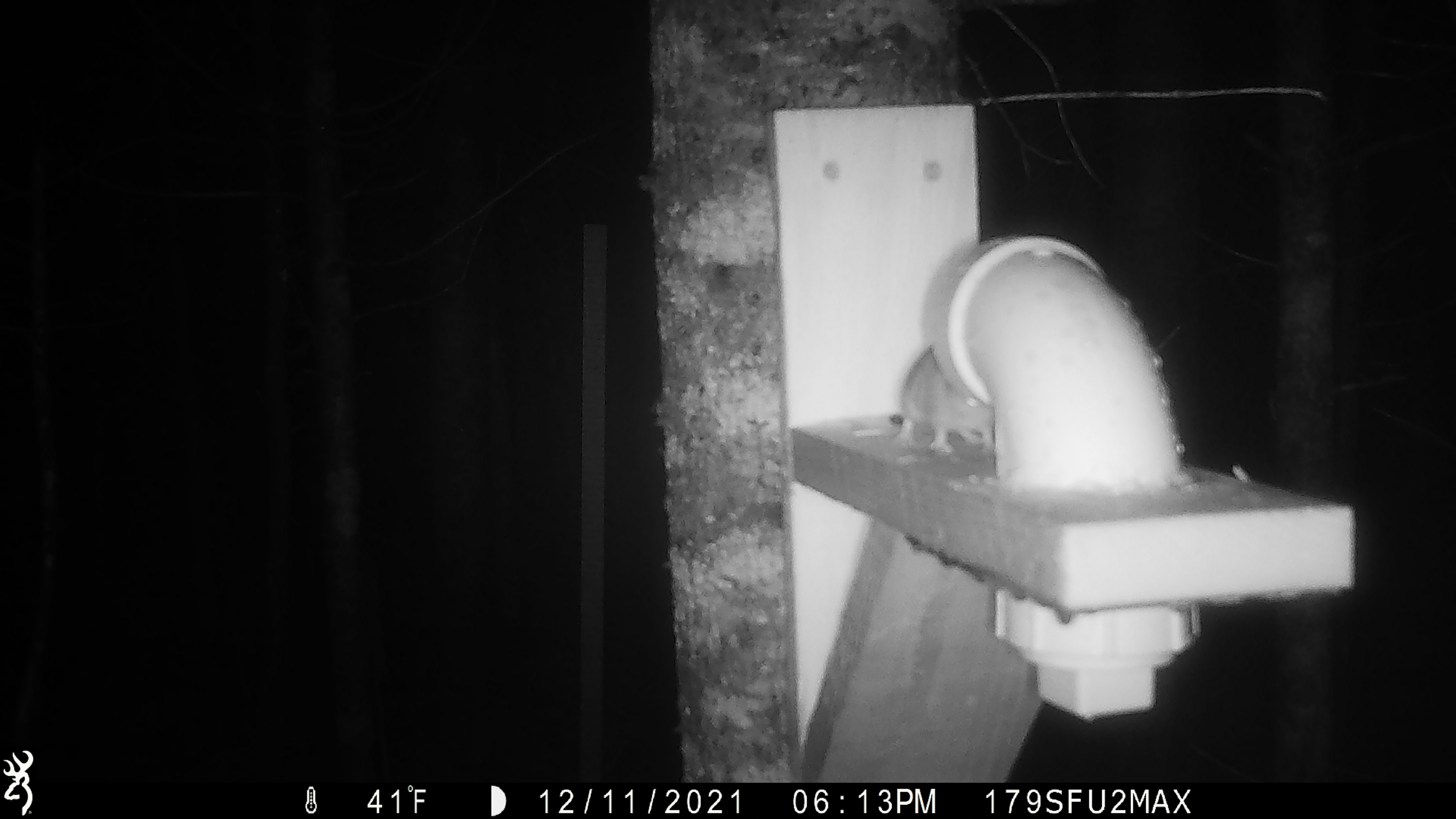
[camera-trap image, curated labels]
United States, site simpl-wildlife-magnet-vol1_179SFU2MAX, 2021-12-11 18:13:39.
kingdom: Animalia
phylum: Chordata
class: Mammalia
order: Rodentia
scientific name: Rodentia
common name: mouse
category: mouse sp.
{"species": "mouse sp. (mouse) (Rodentia)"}